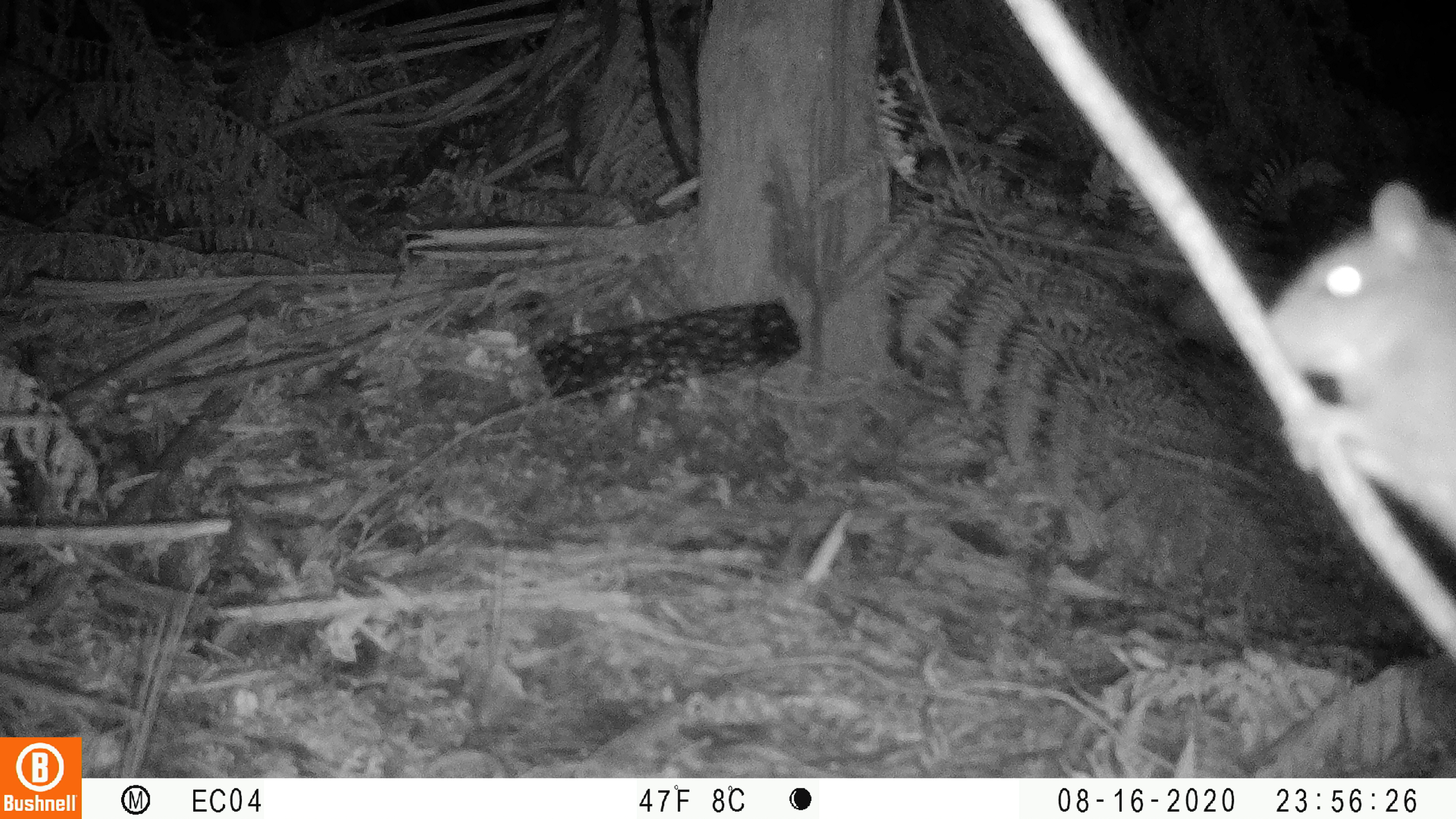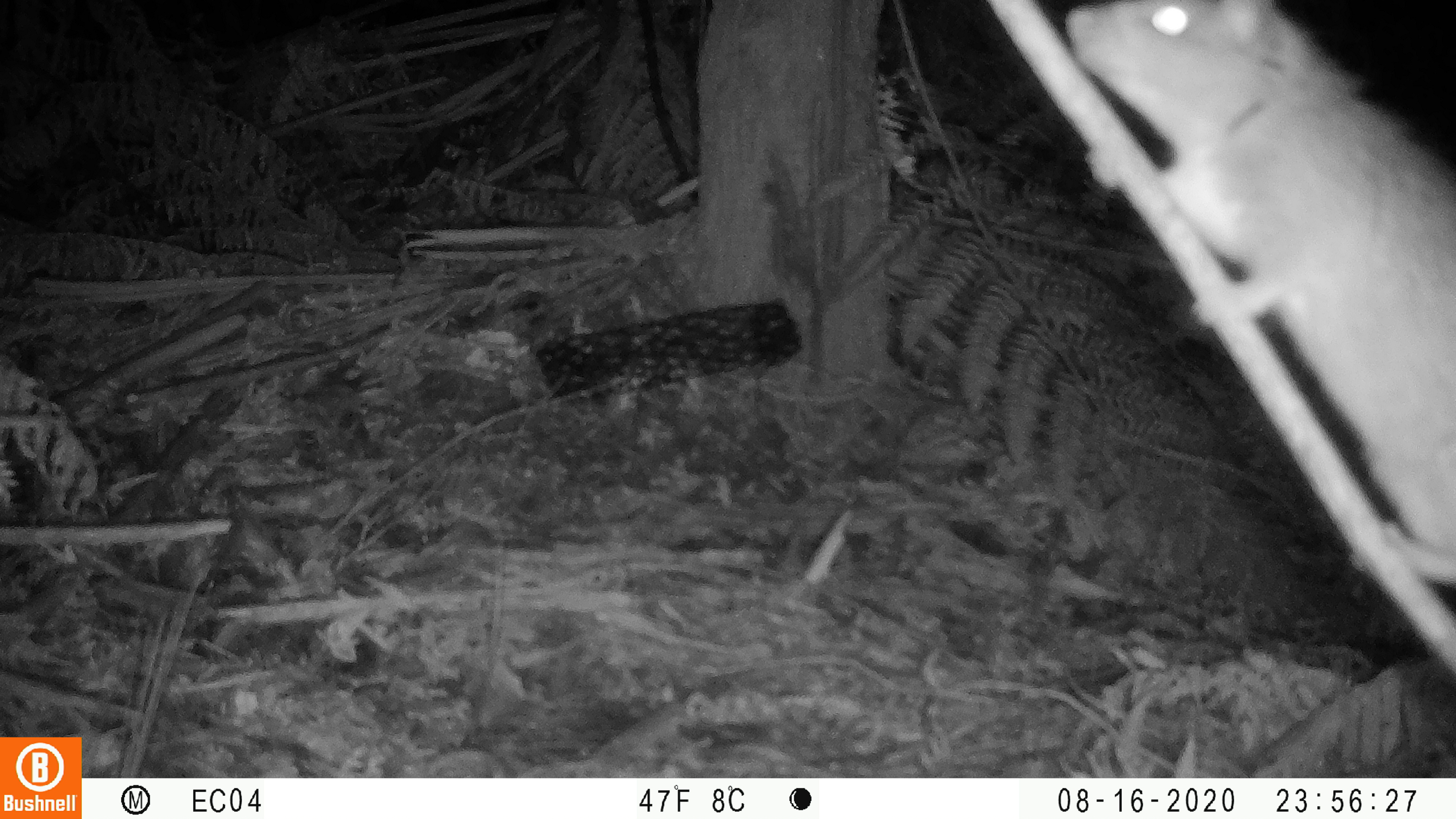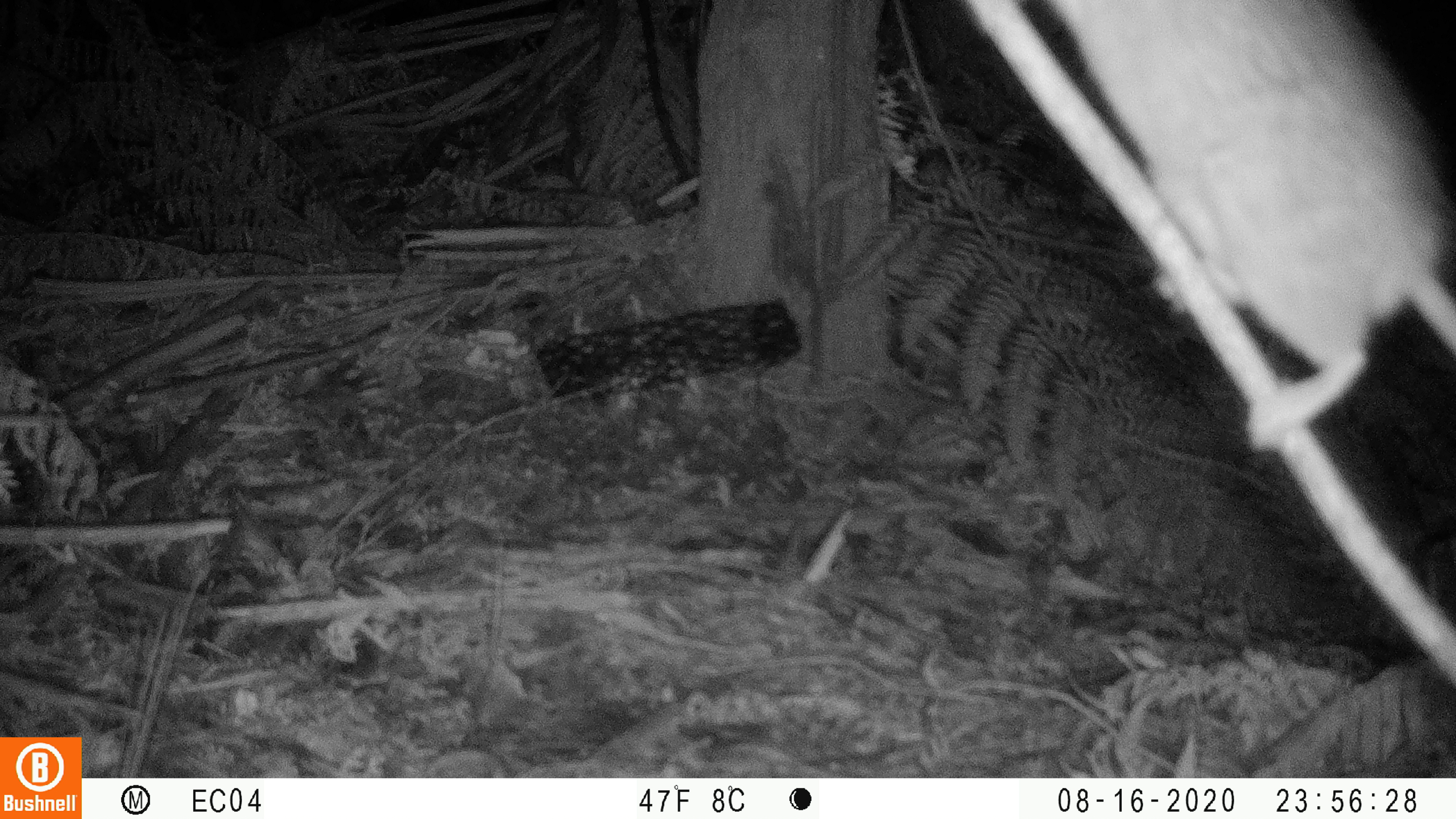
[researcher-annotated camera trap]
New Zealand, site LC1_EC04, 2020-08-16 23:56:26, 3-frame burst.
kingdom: Animalia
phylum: Chordata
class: Mammalia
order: Rodentia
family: Muridae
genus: Rattus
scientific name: Rattus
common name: rat